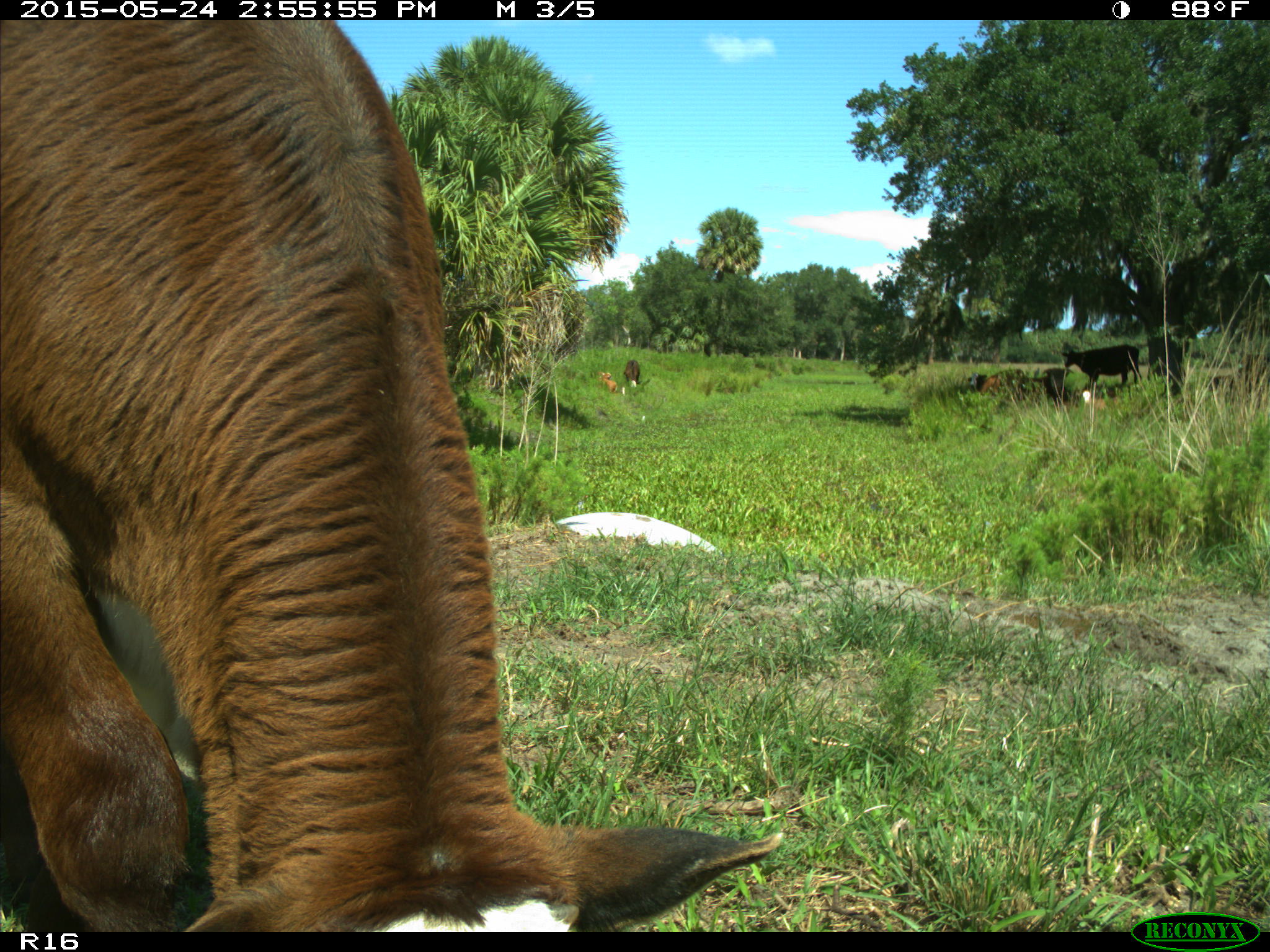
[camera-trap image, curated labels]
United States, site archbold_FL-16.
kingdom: Animalia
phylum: Chordata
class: Mammalia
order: Artiodactyla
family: Bovidae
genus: Bos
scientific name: Bos taurus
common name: domestic cow